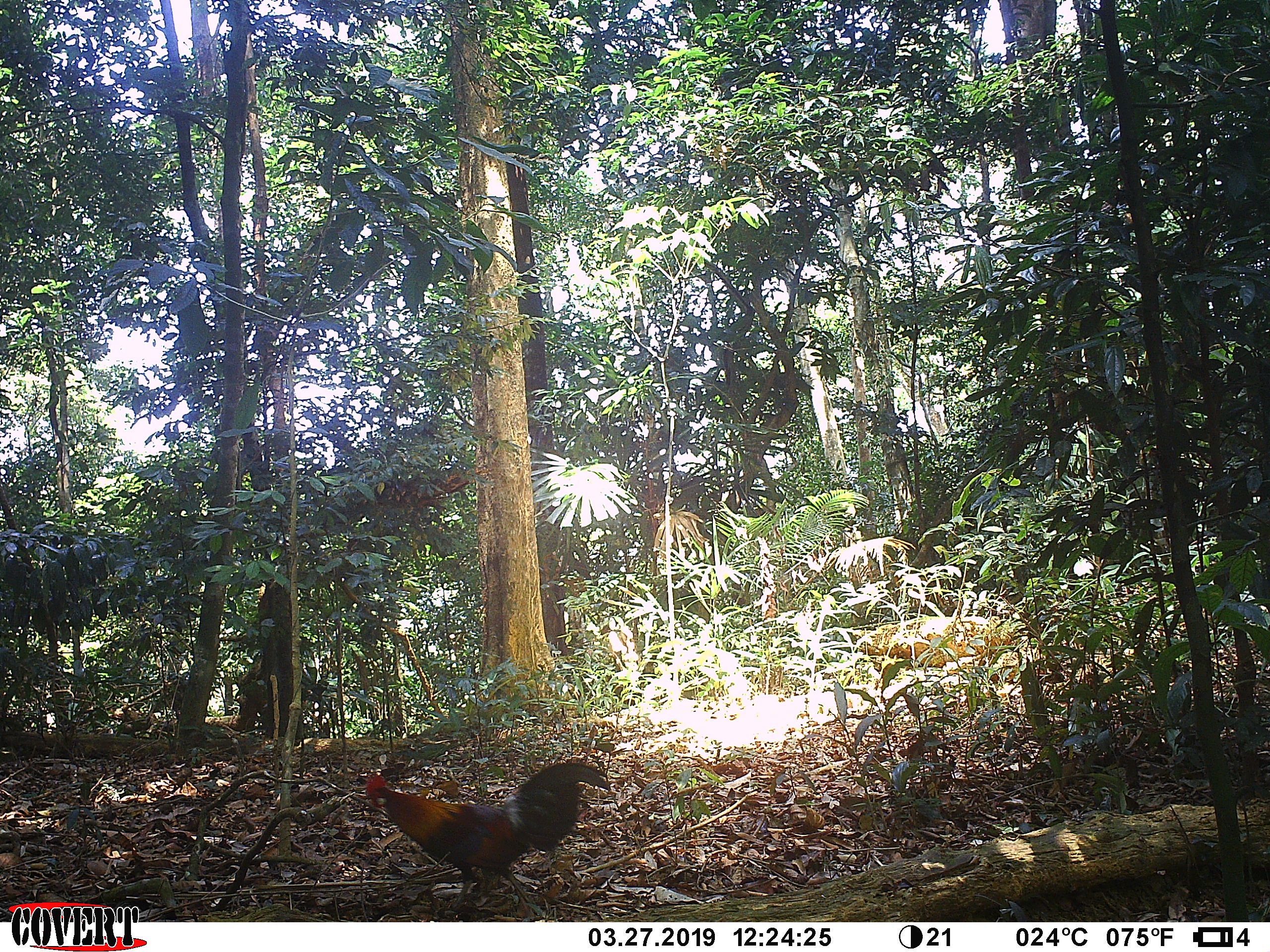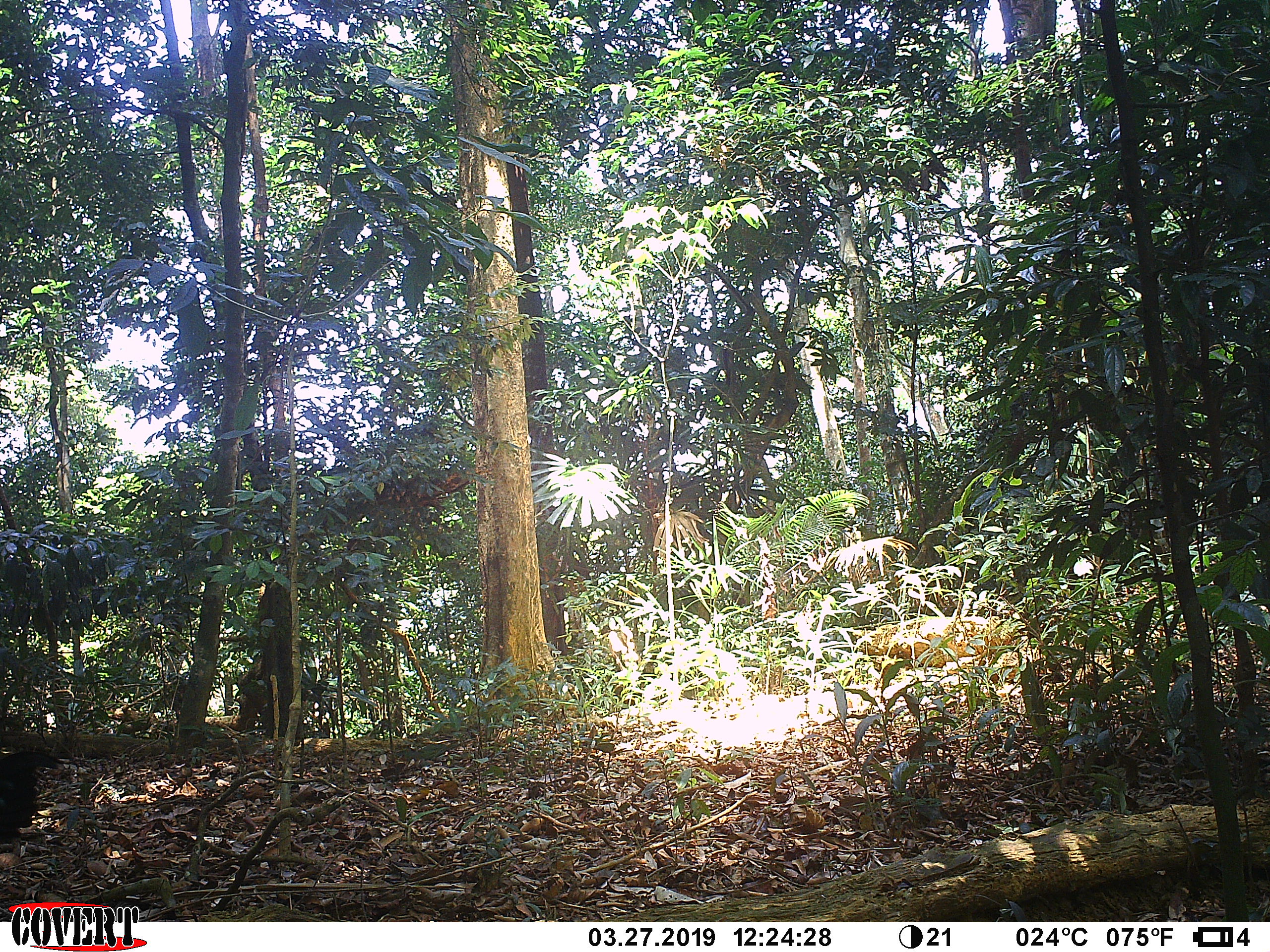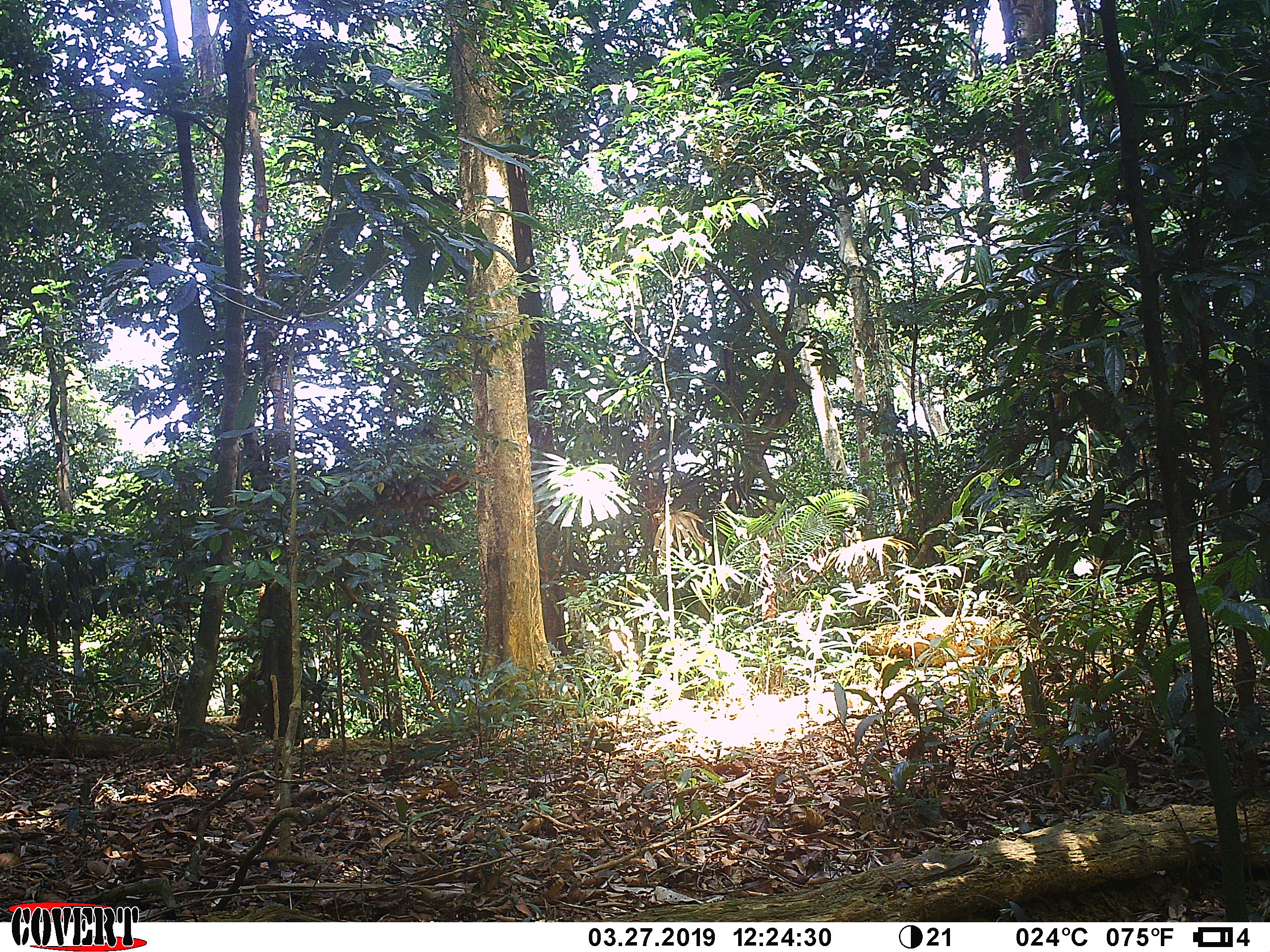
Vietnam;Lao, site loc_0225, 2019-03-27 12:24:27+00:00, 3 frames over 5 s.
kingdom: Animalia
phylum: Chordata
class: Aves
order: Galliformes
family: Phasianidae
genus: Gallus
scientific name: Gallus gallus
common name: red junglefowl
Red junglefowl (Gallus gallus). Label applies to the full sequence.